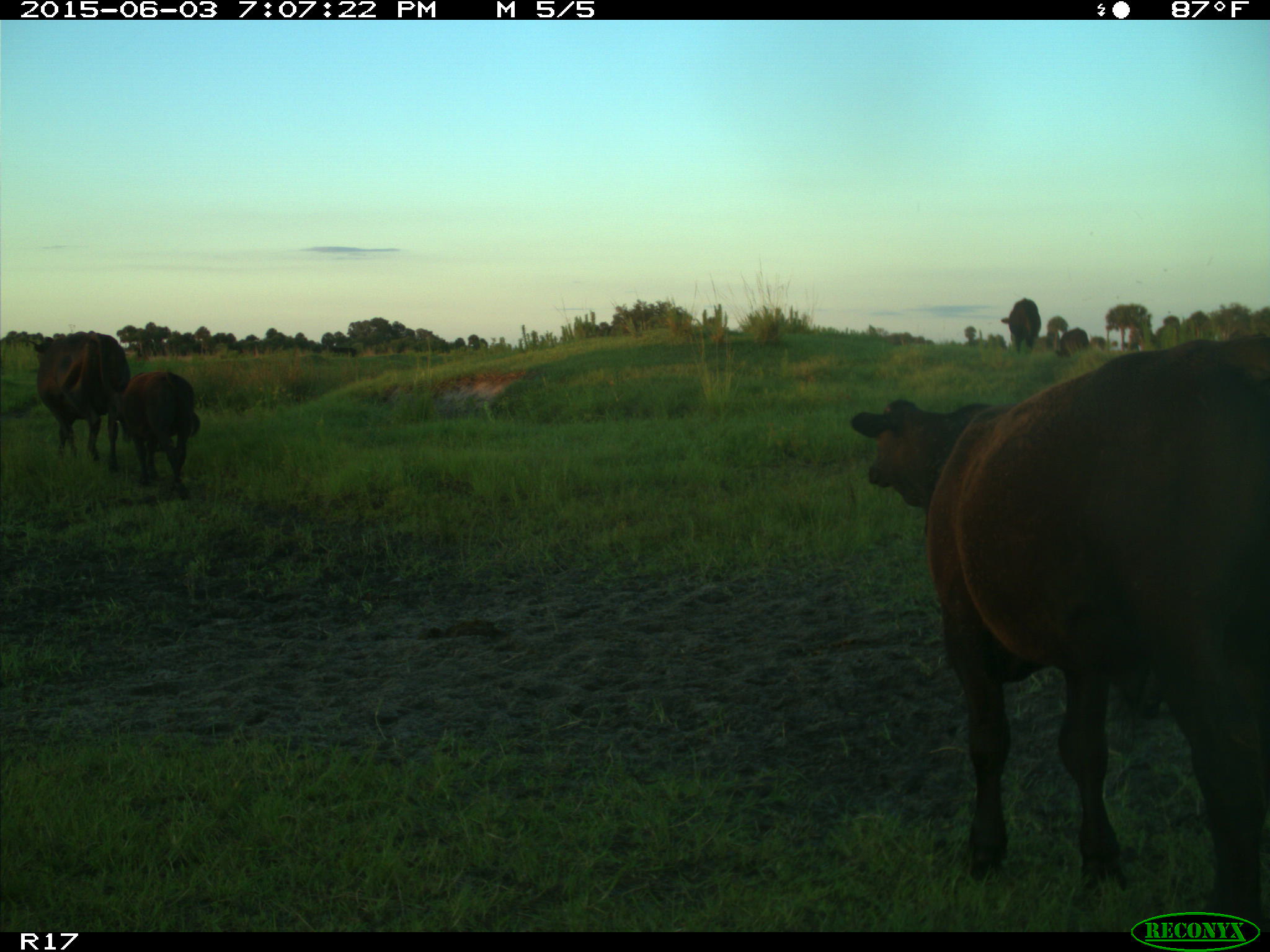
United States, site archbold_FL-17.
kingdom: Animalia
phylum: Chordata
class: Mammalia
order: Artiodactyla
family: Bovidae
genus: Bos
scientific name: Bos taurus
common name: domestic cow